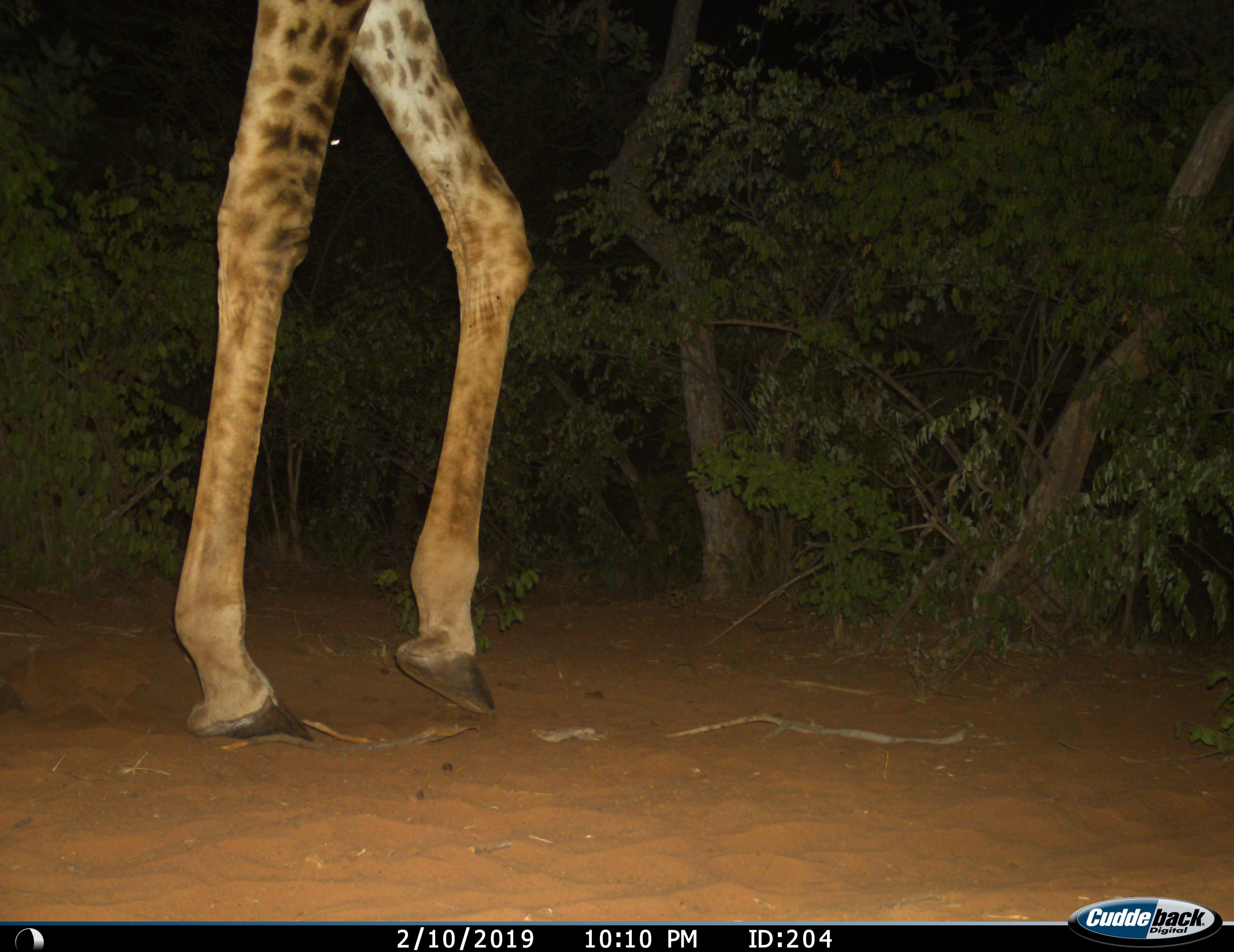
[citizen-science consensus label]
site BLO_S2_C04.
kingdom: Animalia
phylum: Chordata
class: Mammalia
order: Artiodactyla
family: Giraffidae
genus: Giraffa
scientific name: Giraffa camelopardalis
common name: giraffe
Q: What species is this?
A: Giraffe (Giraffa camelopardalis).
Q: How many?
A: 1.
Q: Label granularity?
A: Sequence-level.